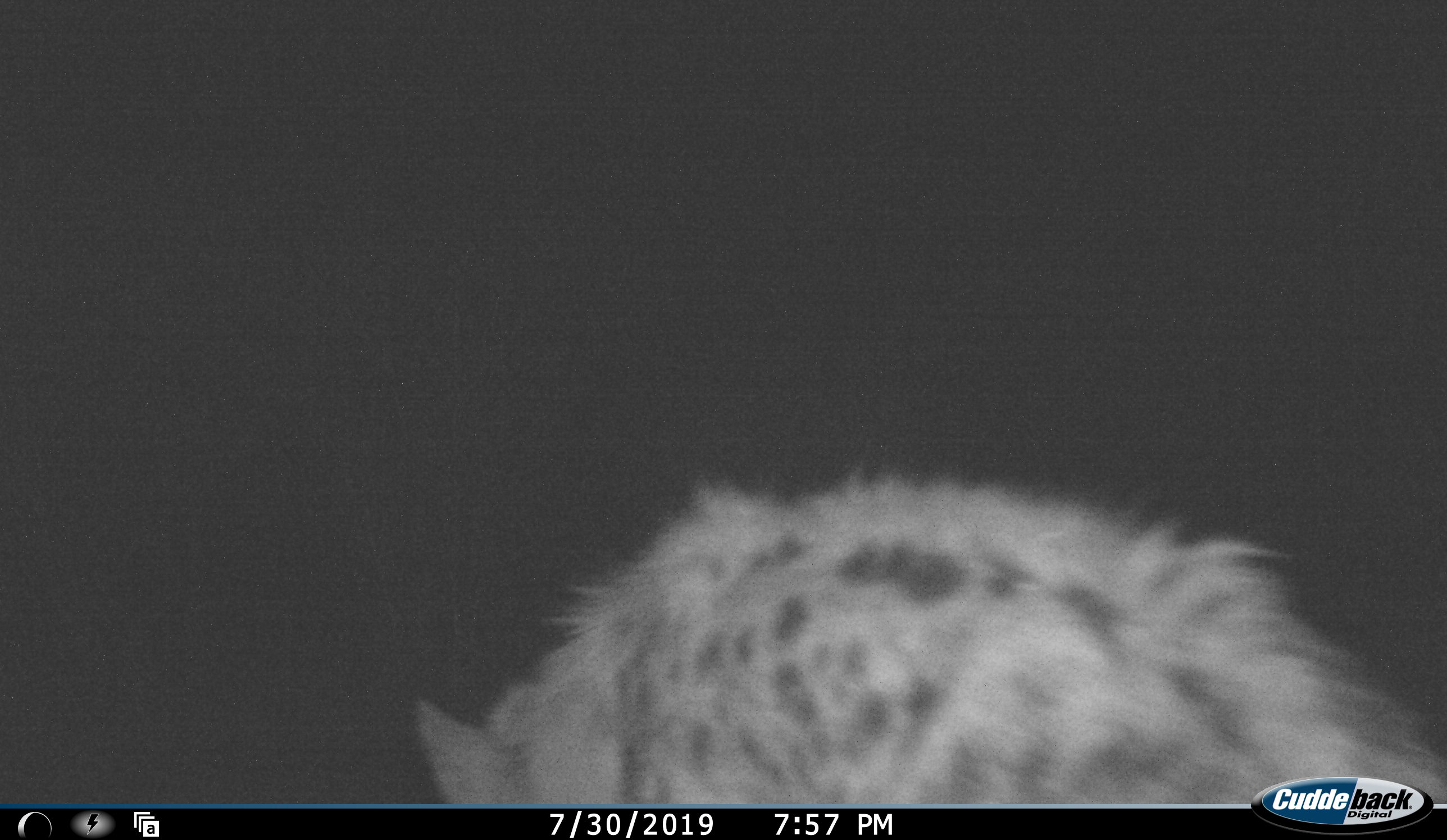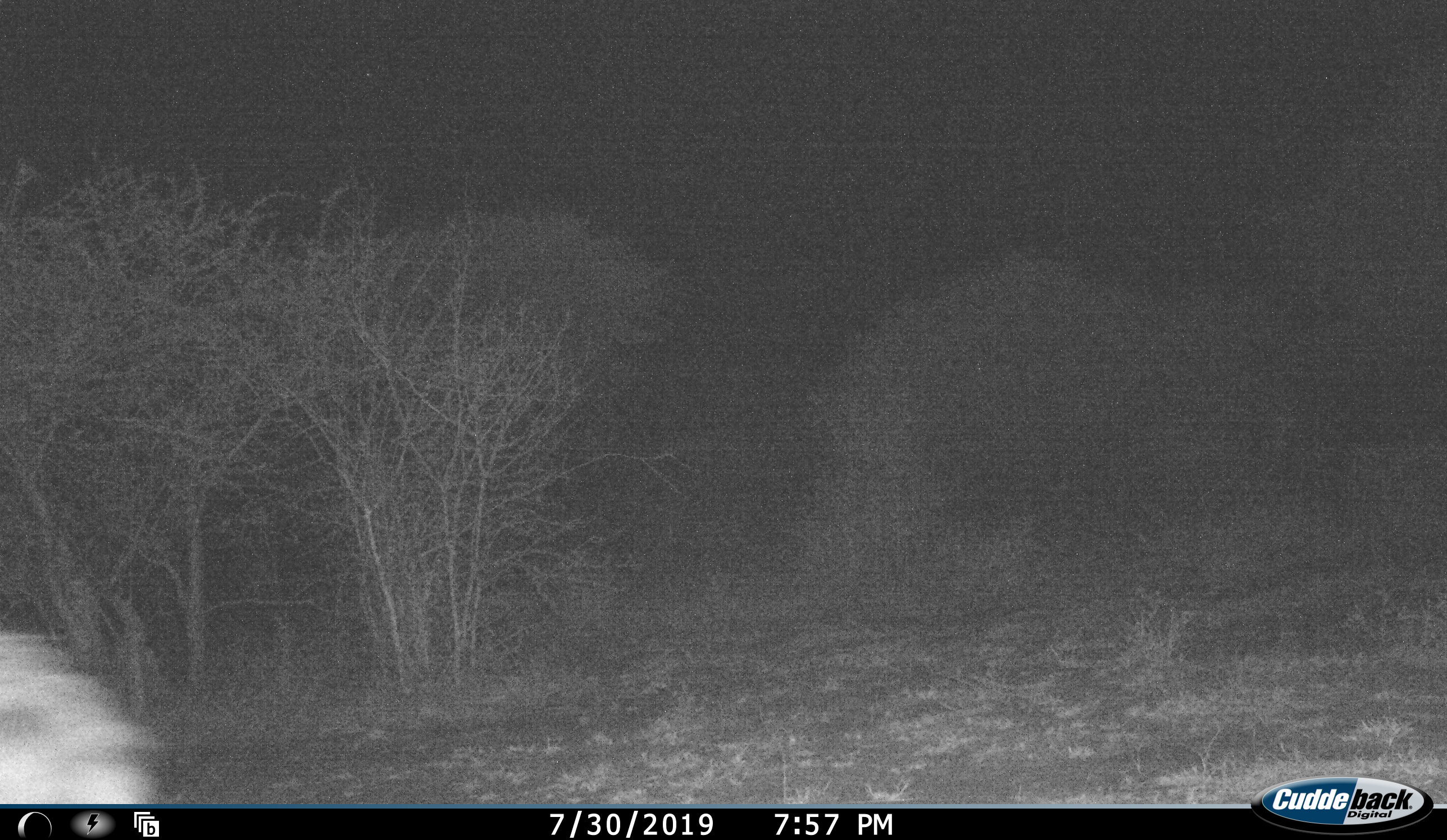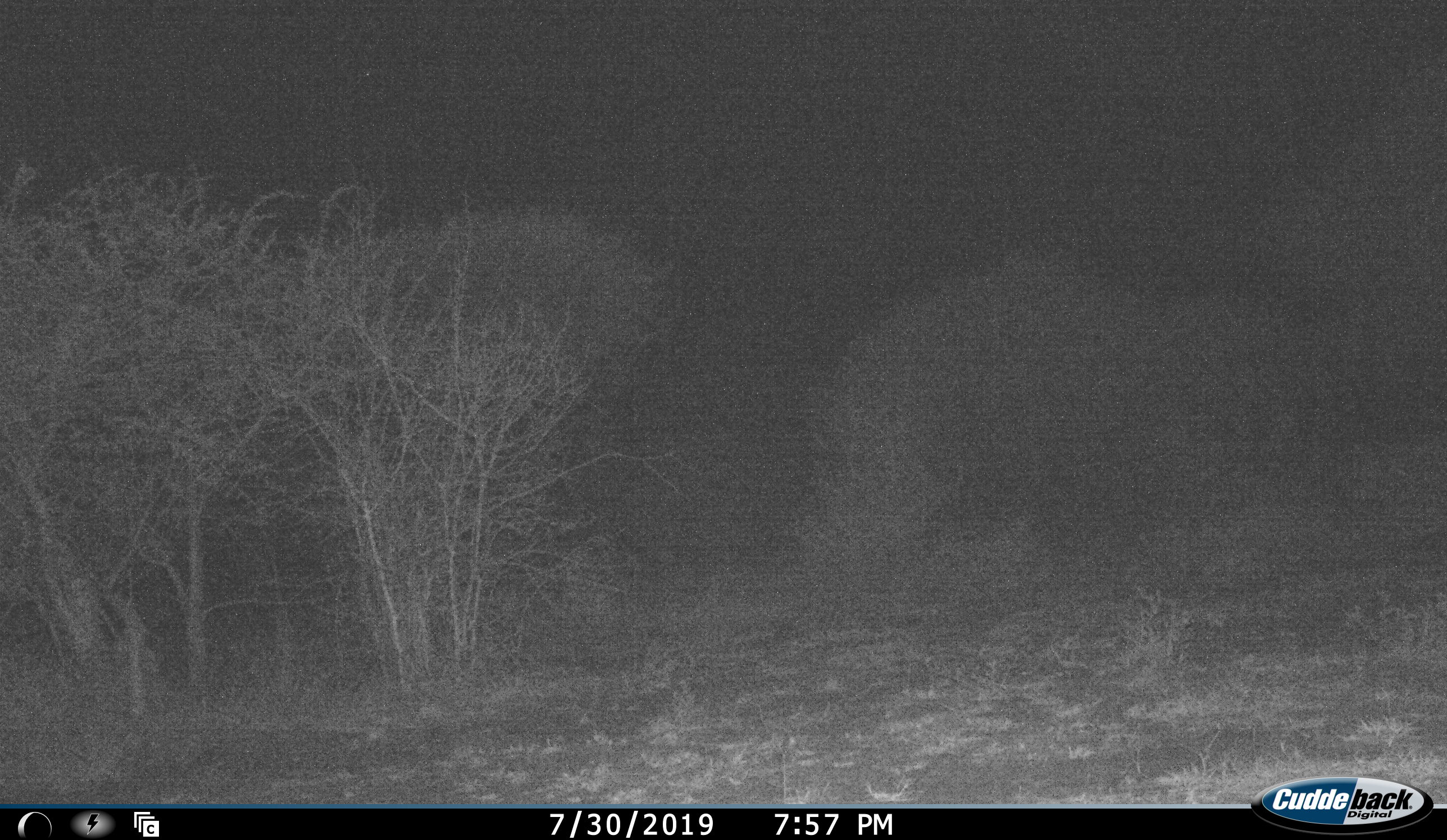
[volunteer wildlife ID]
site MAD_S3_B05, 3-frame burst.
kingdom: Animalia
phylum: Chordata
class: Mammalia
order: Carnivora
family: Hyaenidae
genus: Crocuta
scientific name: Crocuta crocuta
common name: spotted hyena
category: hyenaspotted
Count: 1.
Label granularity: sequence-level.